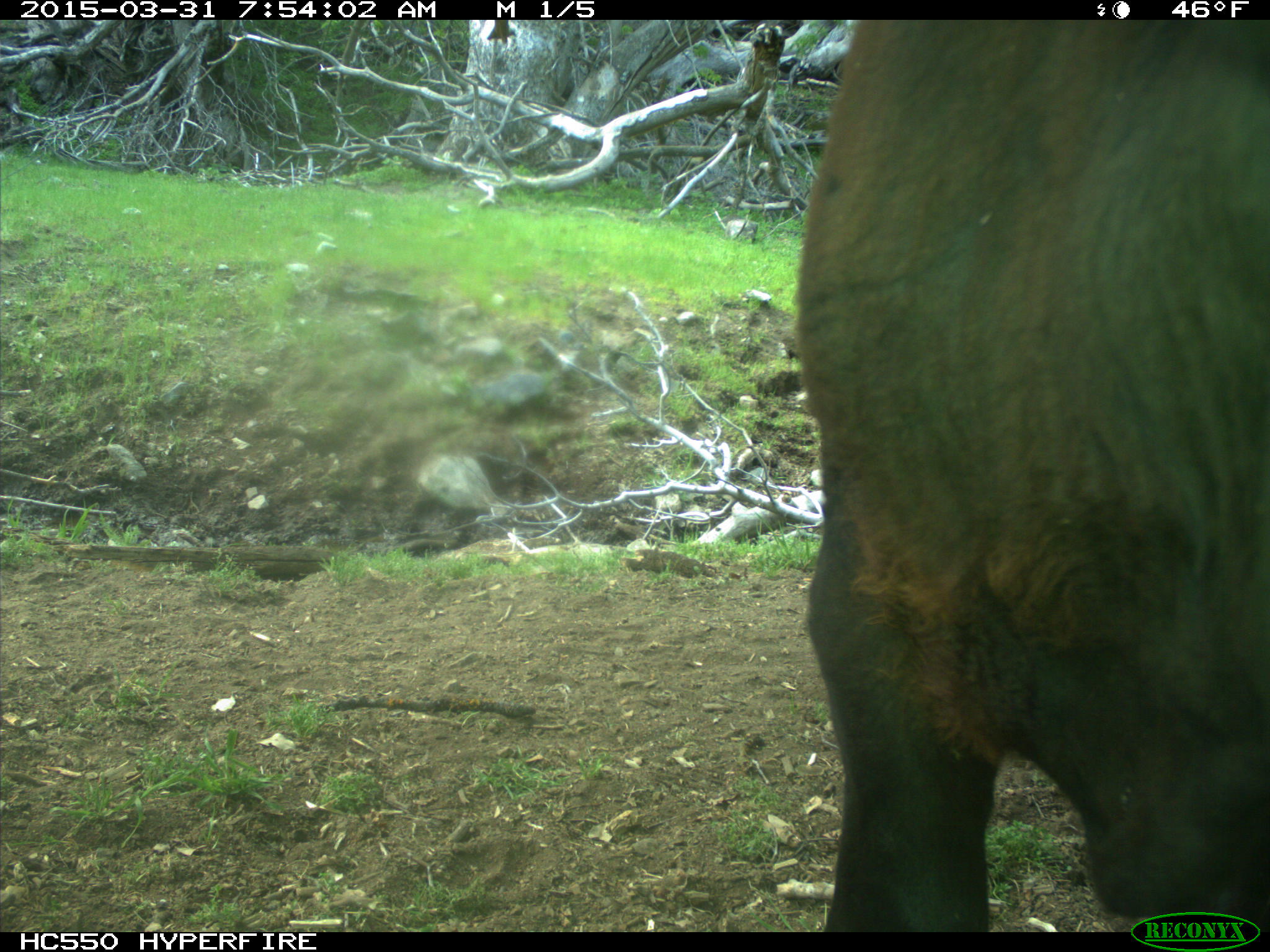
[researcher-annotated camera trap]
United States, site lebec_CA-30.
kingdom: Animalia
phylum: Chordata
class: Mammalia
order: Artiodactyla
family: Bovidae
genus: Bos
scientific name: Bos taurus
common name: domestic cow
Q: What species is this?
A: Bos taurus (domestic cow).